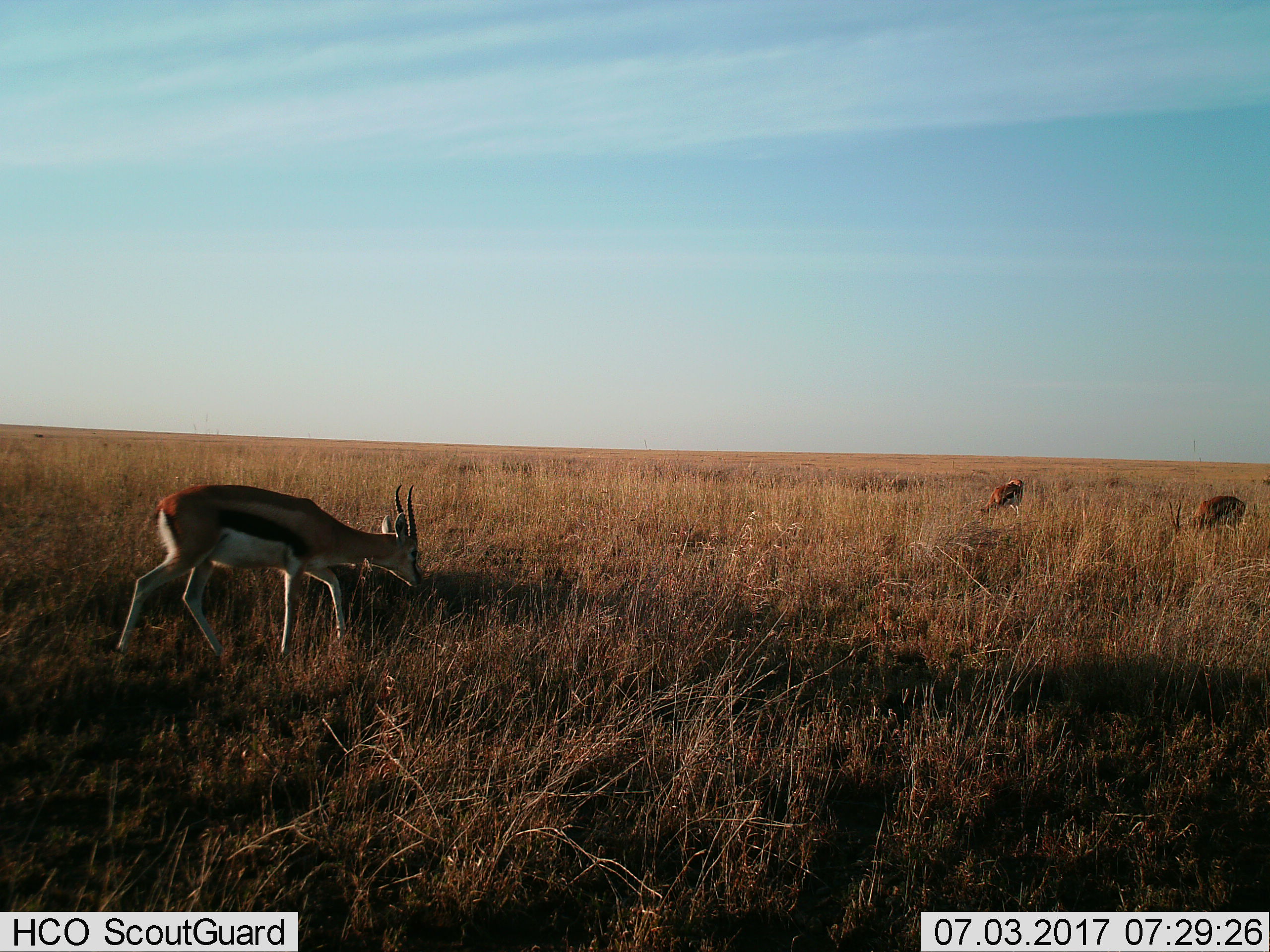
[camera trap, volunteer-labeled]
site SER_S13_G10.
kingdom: Animalia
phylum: Chordata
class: Mammalia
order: Artiodactyla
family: Bovidae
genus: Eudorcas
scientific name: Eudorcas thomsonii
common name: thomson's gazelle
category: gazellethomsons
Gazellethomsons (thomson's gazelle) (Eudorcas thomsonii), count 3. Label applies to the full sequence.